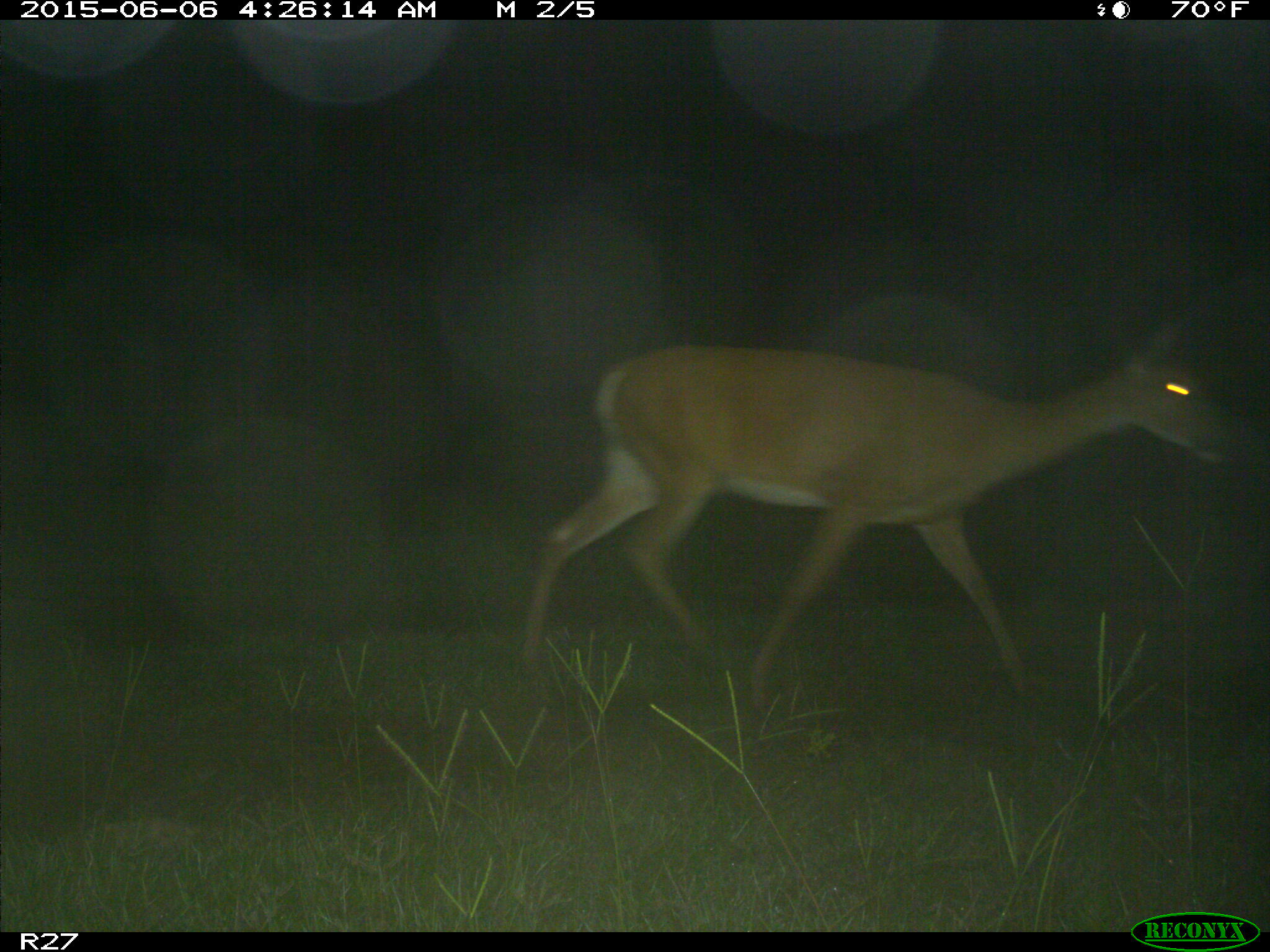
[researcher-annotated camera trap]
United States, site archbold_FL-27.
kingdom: Animalia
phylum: Chordata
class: Mammalia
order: Artiodactyla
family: Cervidae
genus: Odocoileus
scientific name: Odocoileus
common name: deer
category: unidentified deer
Unidentified deer (deer) (Odocoileus).